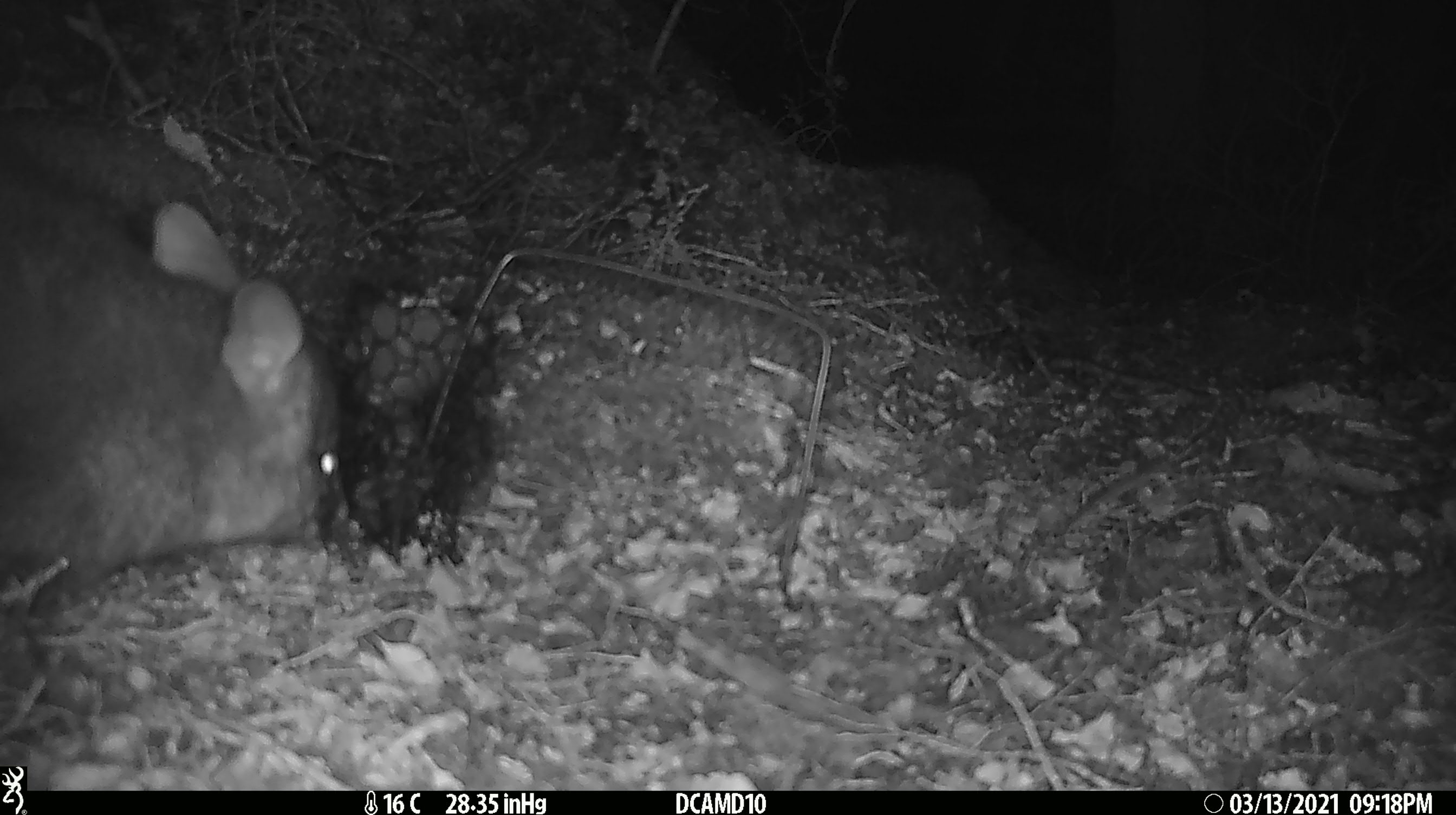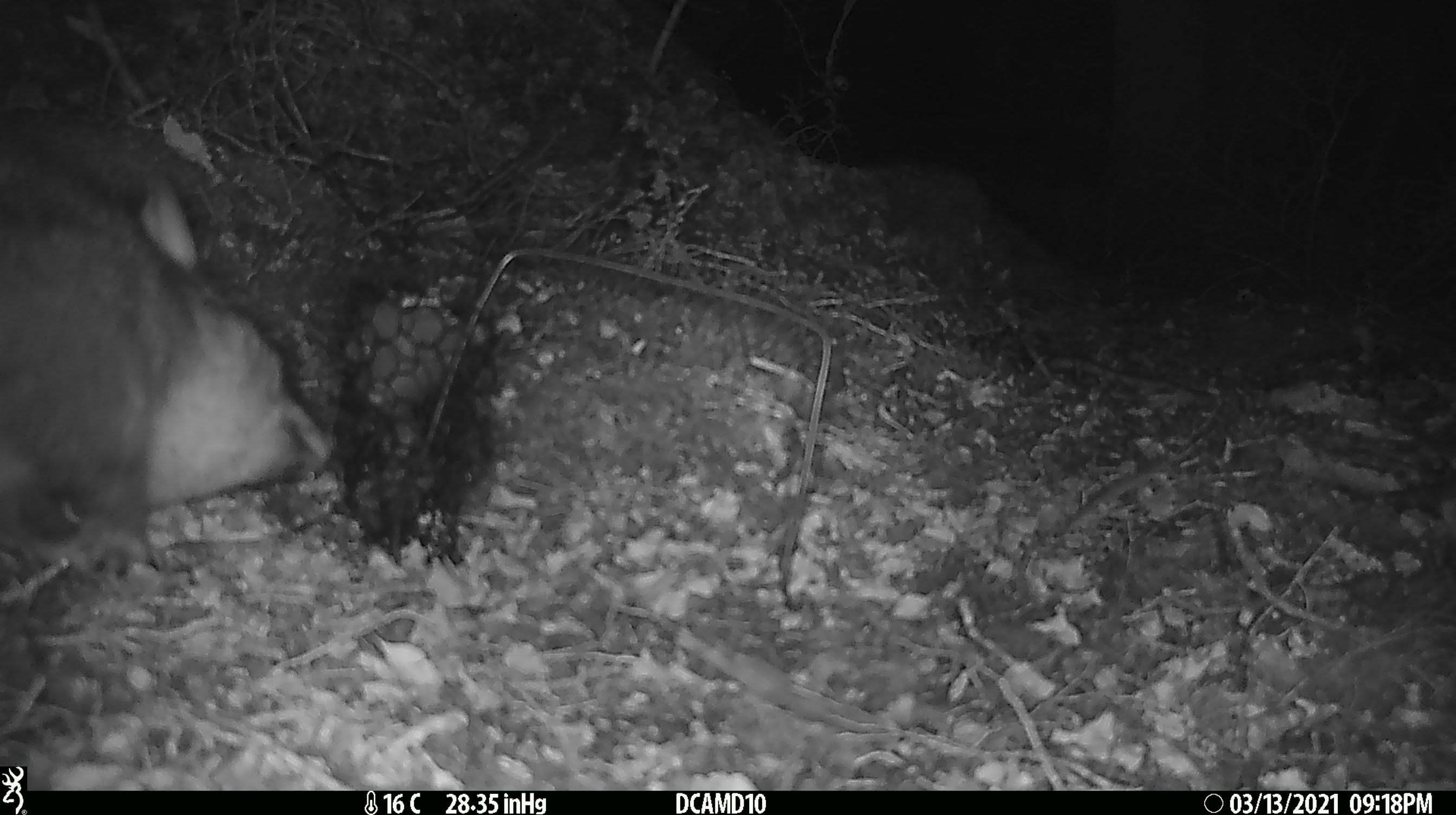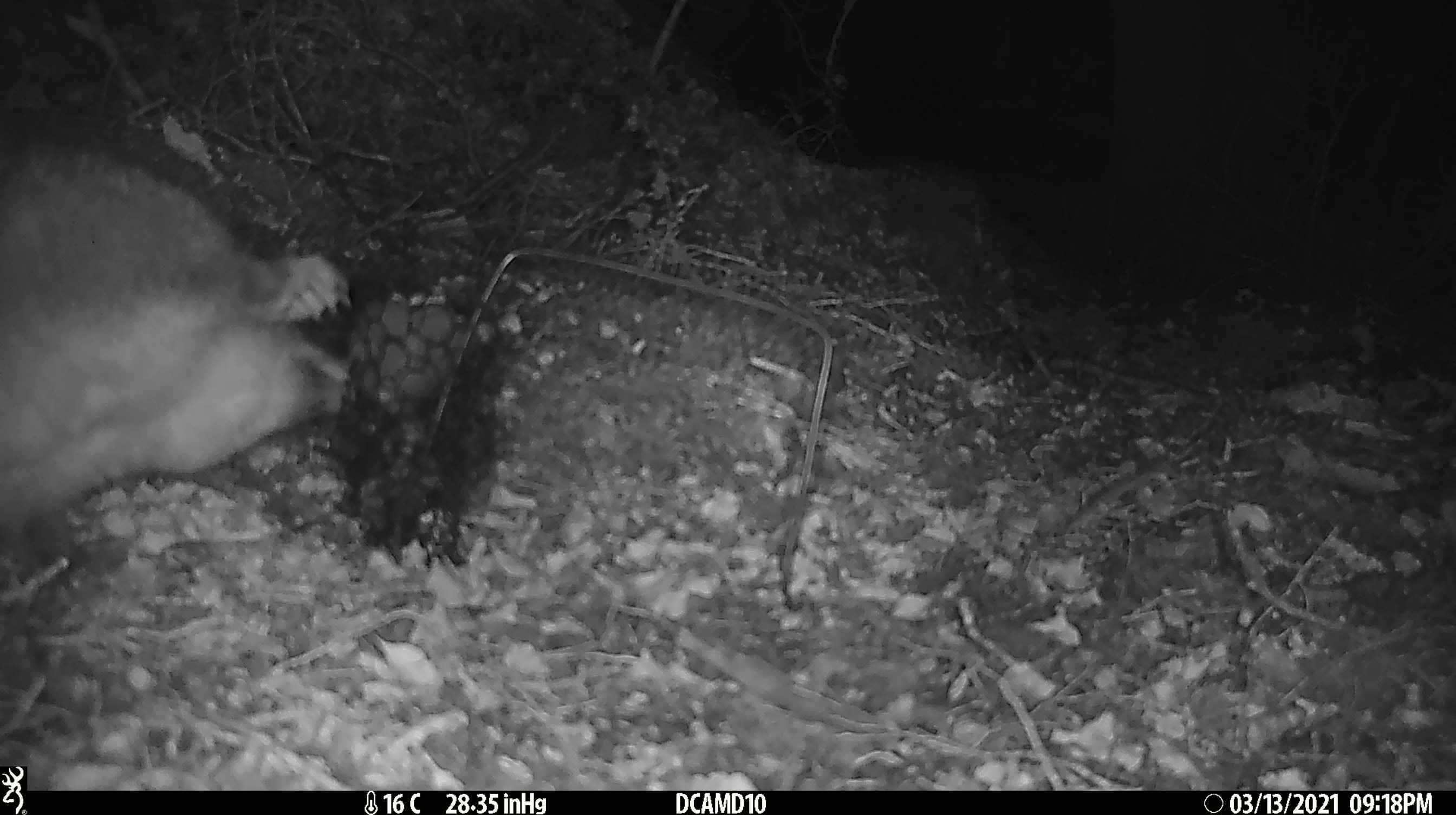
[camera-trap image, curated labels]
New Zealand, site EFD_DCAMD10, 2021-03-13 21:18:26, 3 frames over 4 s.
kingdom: Animalia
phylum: Chordata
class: Mammalia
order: Diprotodontia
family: Phalangeridae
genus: Trichosurus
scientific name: Trichosurus vulpecula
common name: common brushtail possum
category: possum